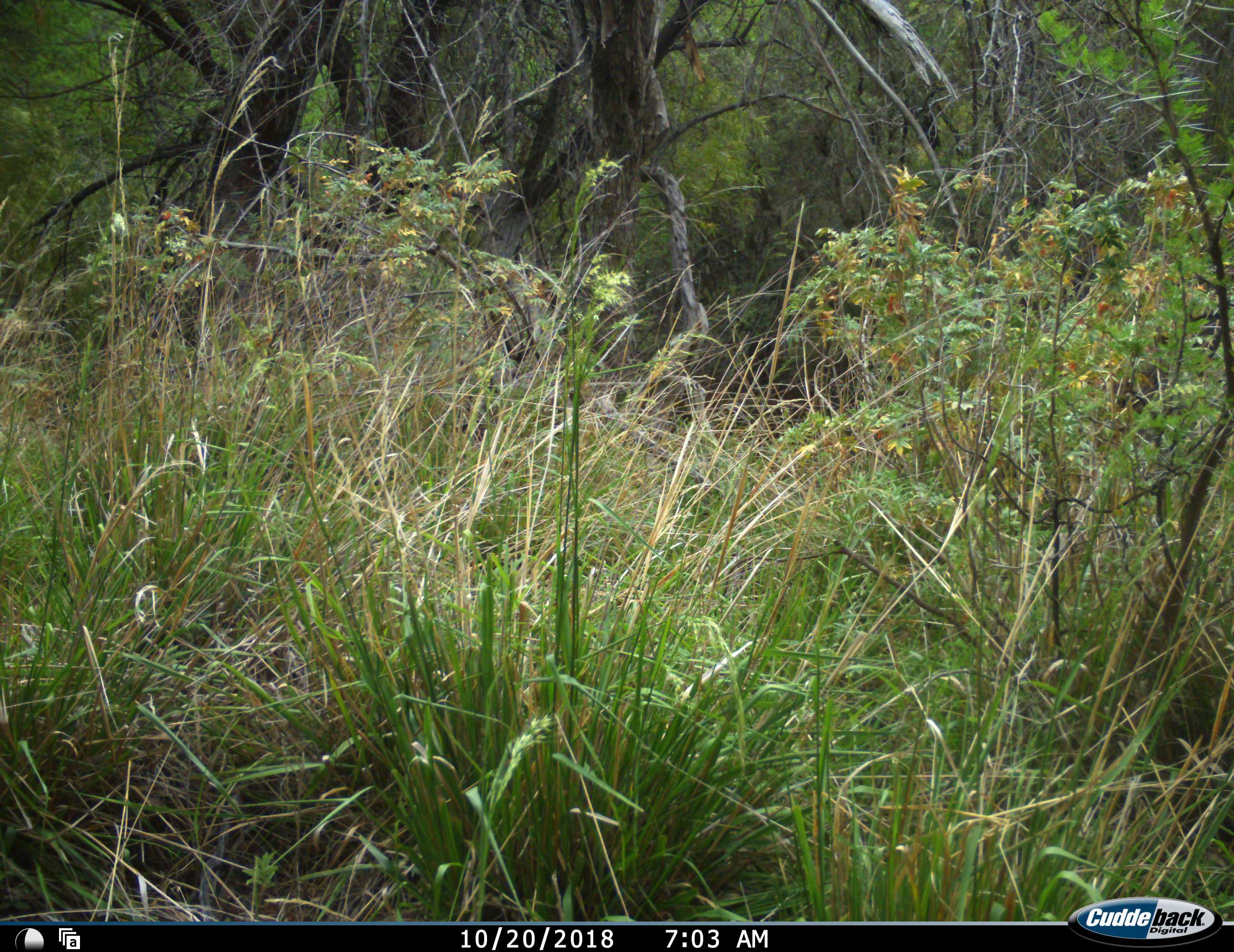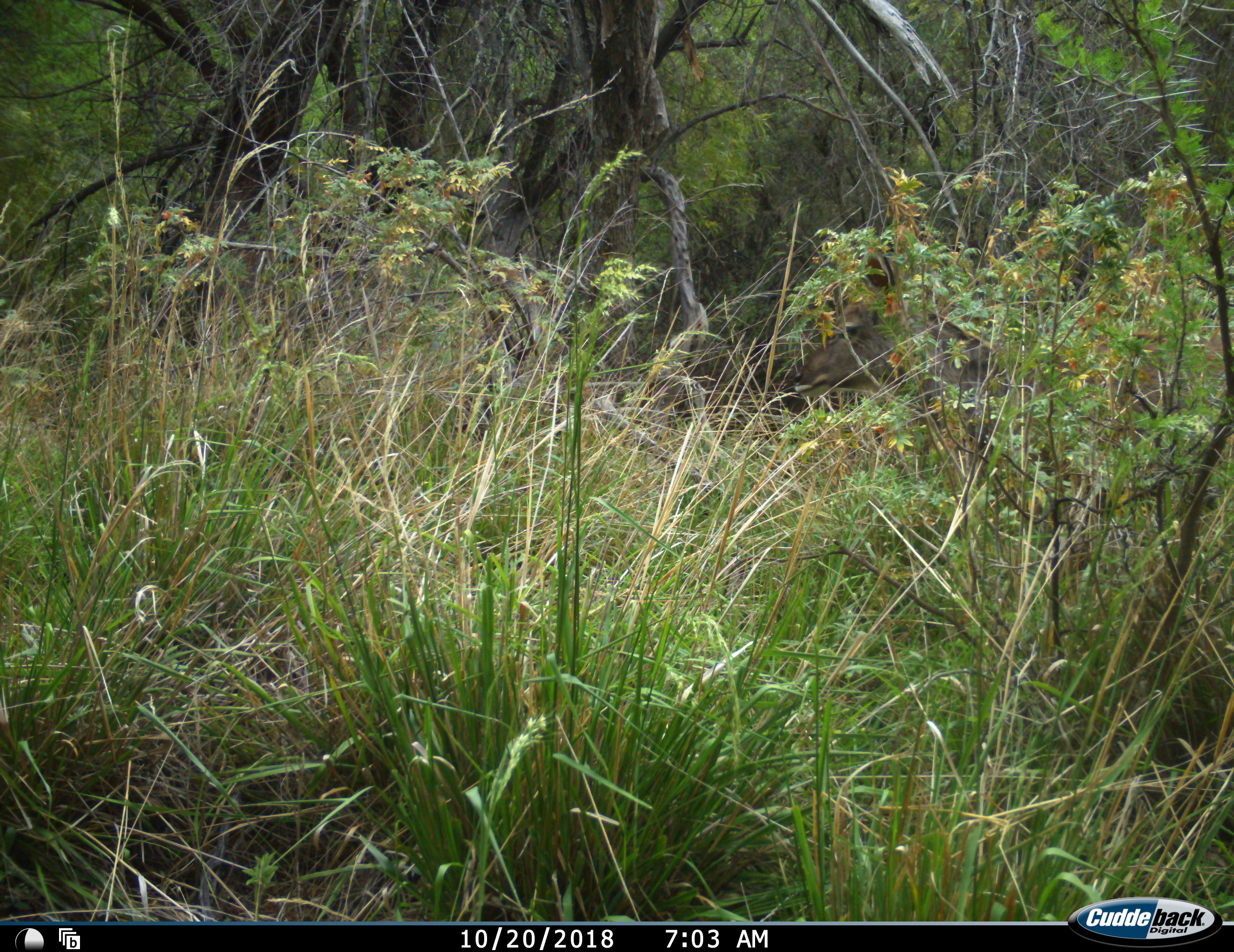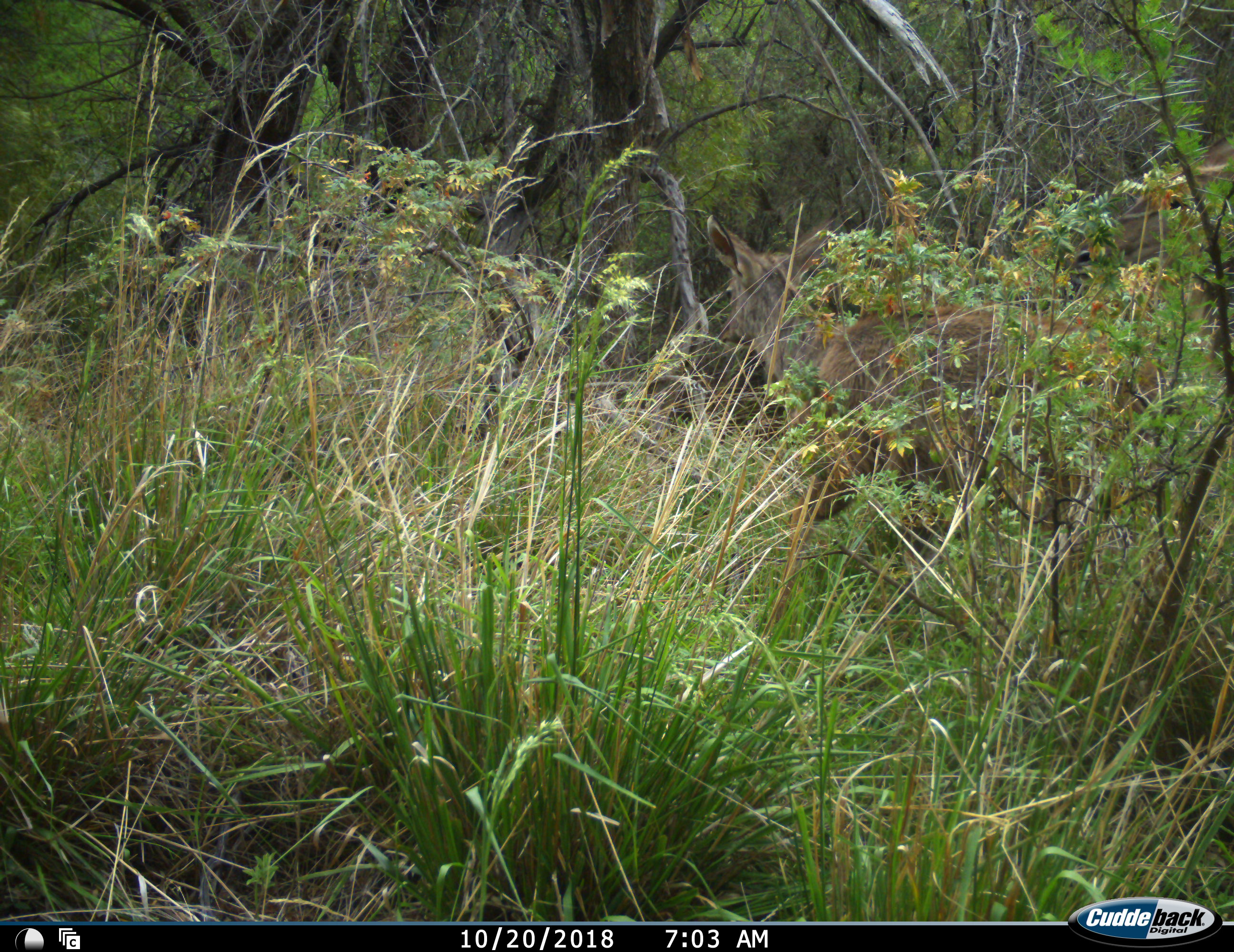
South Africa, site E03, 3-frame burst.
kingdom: Animalia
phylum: Chordata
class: Mammalia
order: Artiodactyla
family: Bovidae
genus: Tragelaphus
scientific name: Tragelaphus strepsiceros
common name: greater kudu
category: kudu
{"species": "kudu (greater kudu) (Tragelaphus strepsiceros)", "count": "1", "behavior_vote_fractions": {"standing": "0%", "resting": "0%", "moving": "100%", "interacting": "0%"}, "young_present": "14%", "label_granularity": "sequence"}